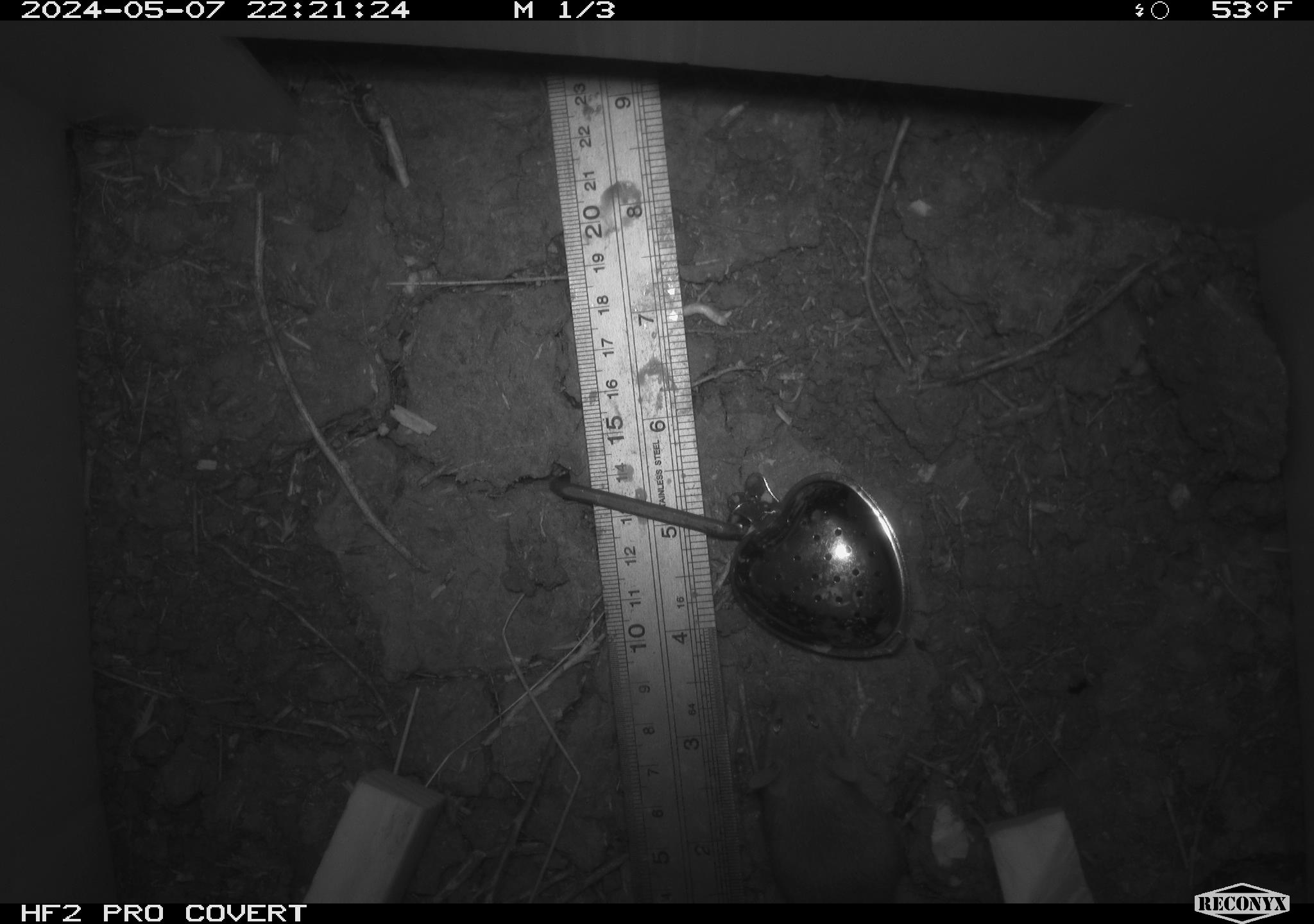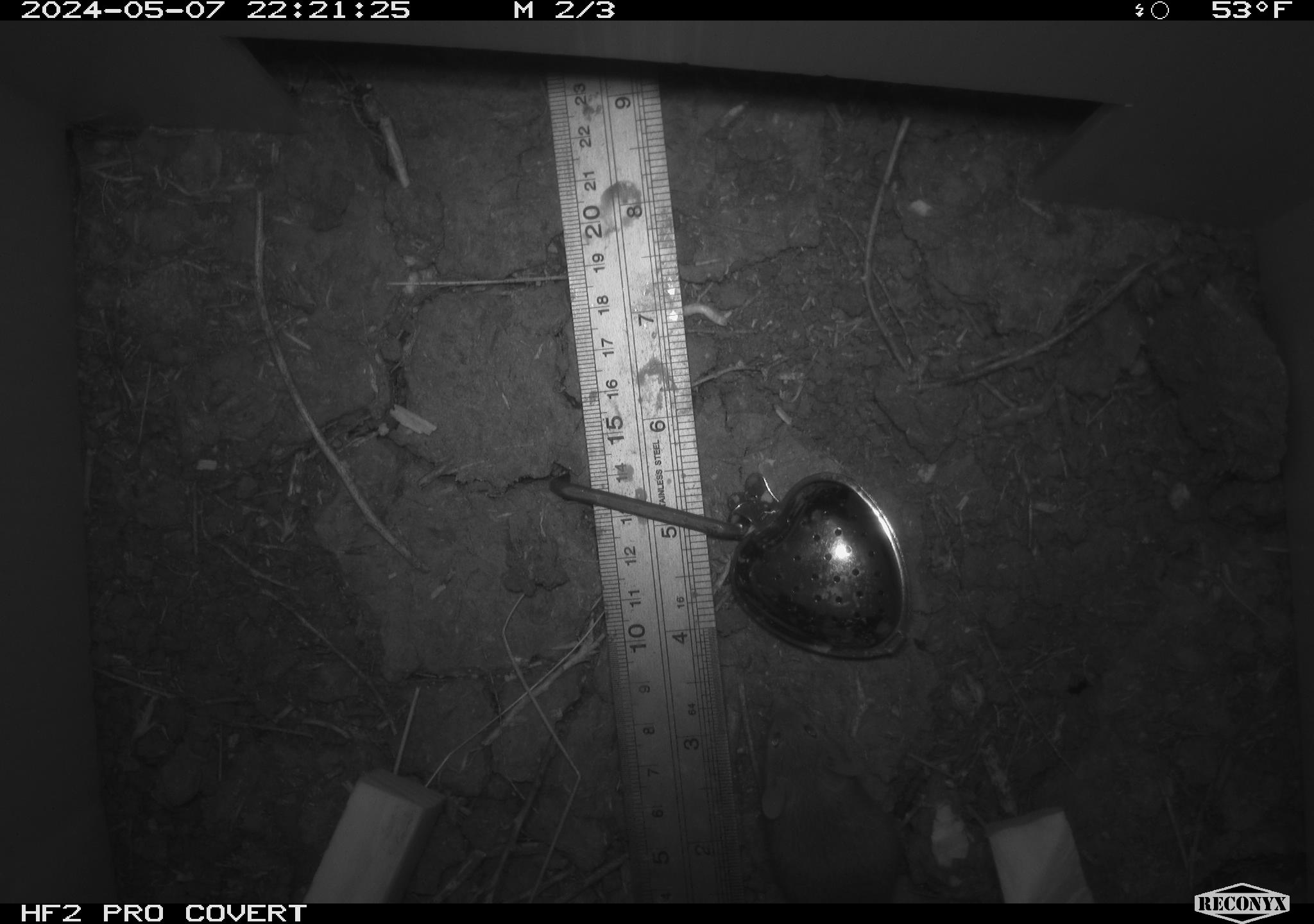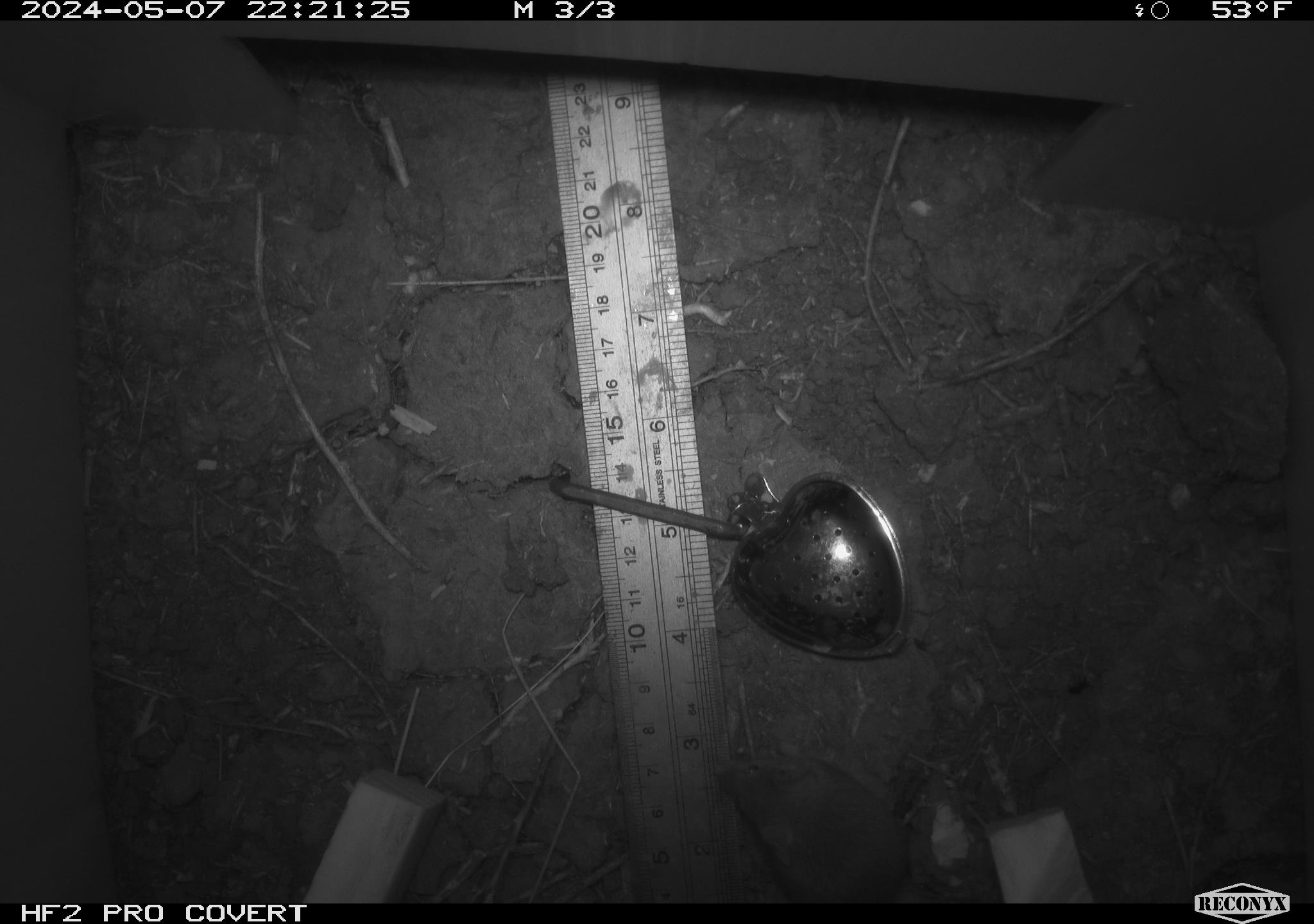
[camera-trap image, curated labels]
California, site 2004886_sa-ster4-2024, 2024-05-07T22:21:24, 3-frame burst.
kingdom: Animalia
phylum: Chordata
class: Mammalia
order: Rodentia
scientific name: Rodentia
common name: mouse species